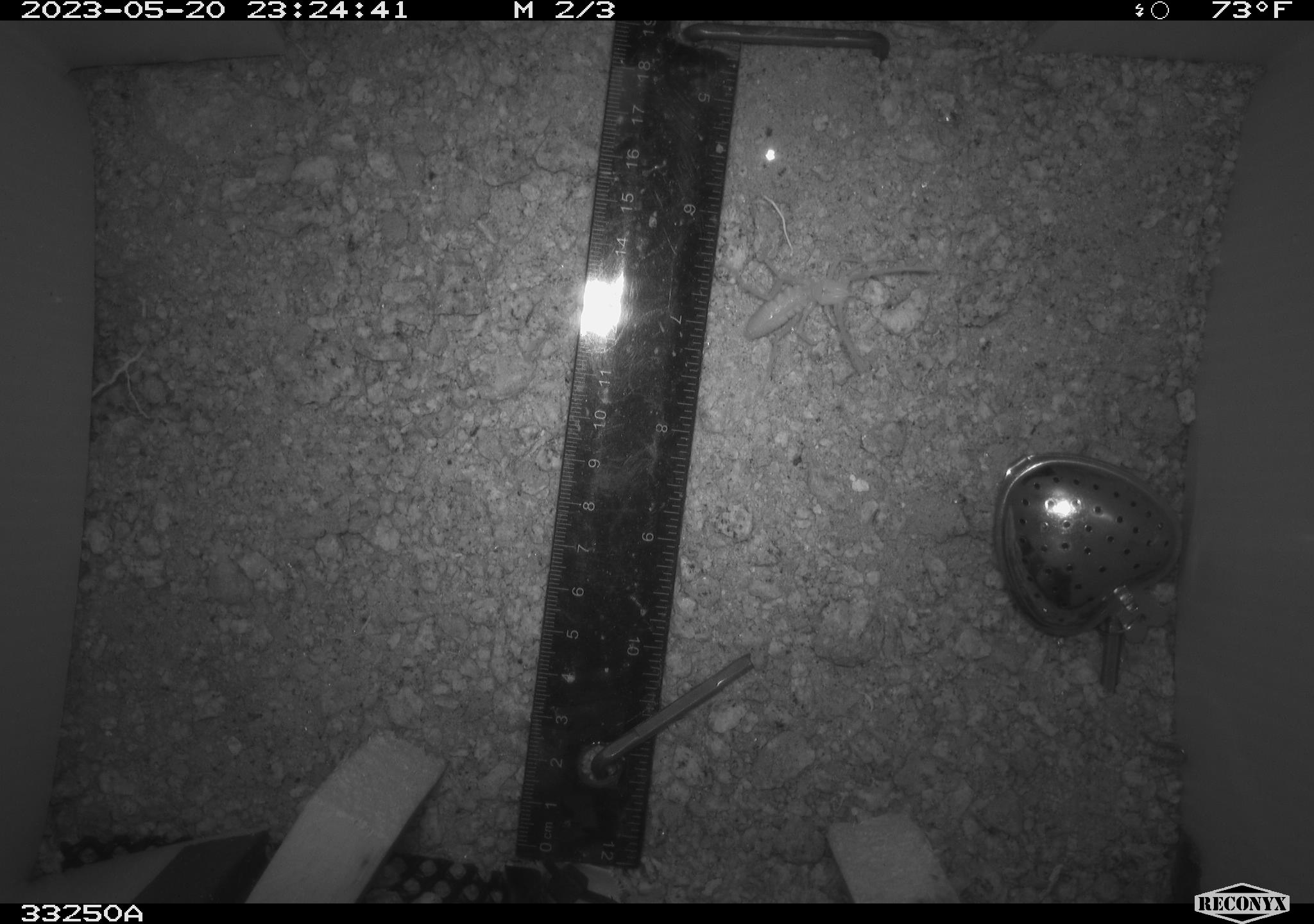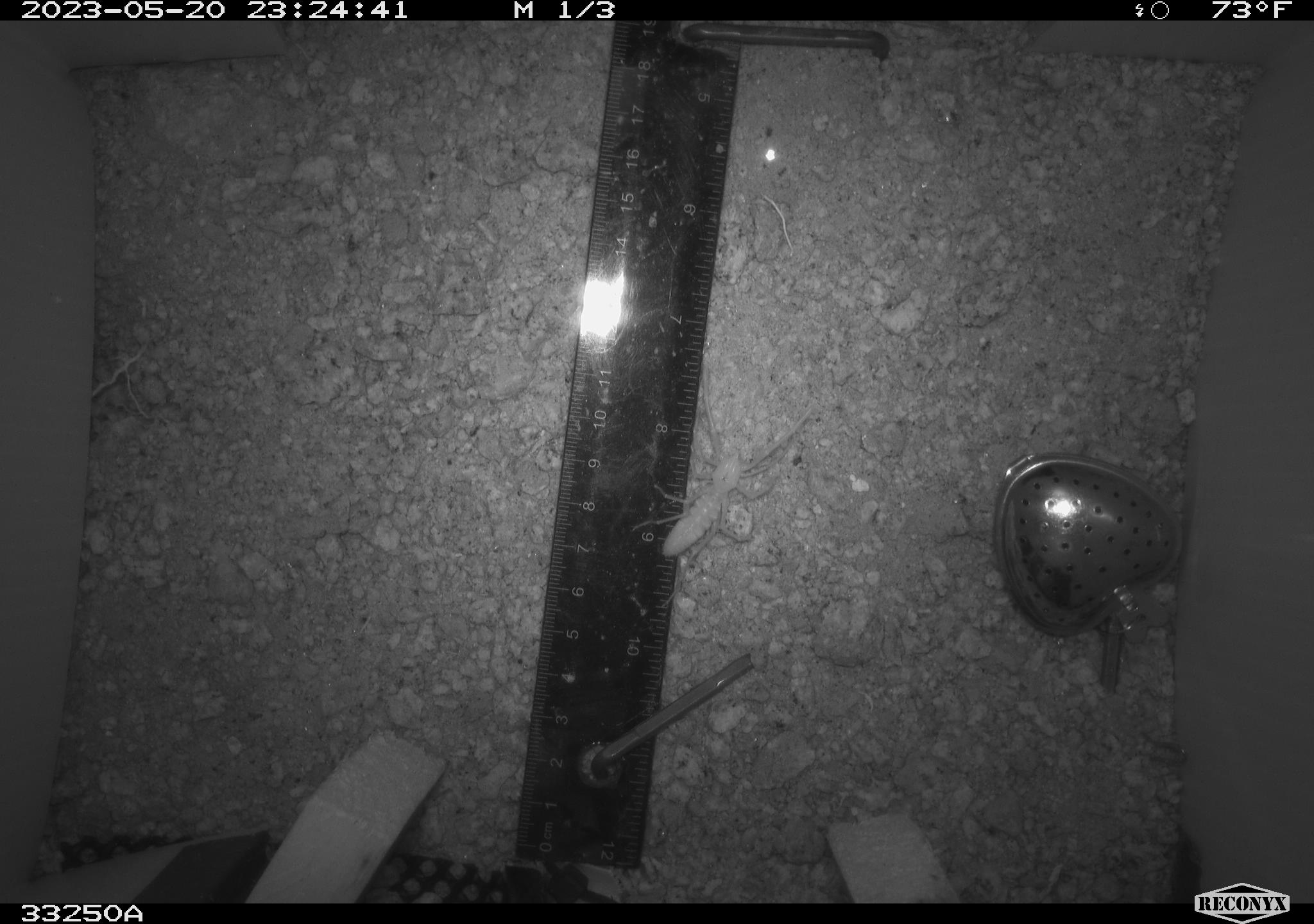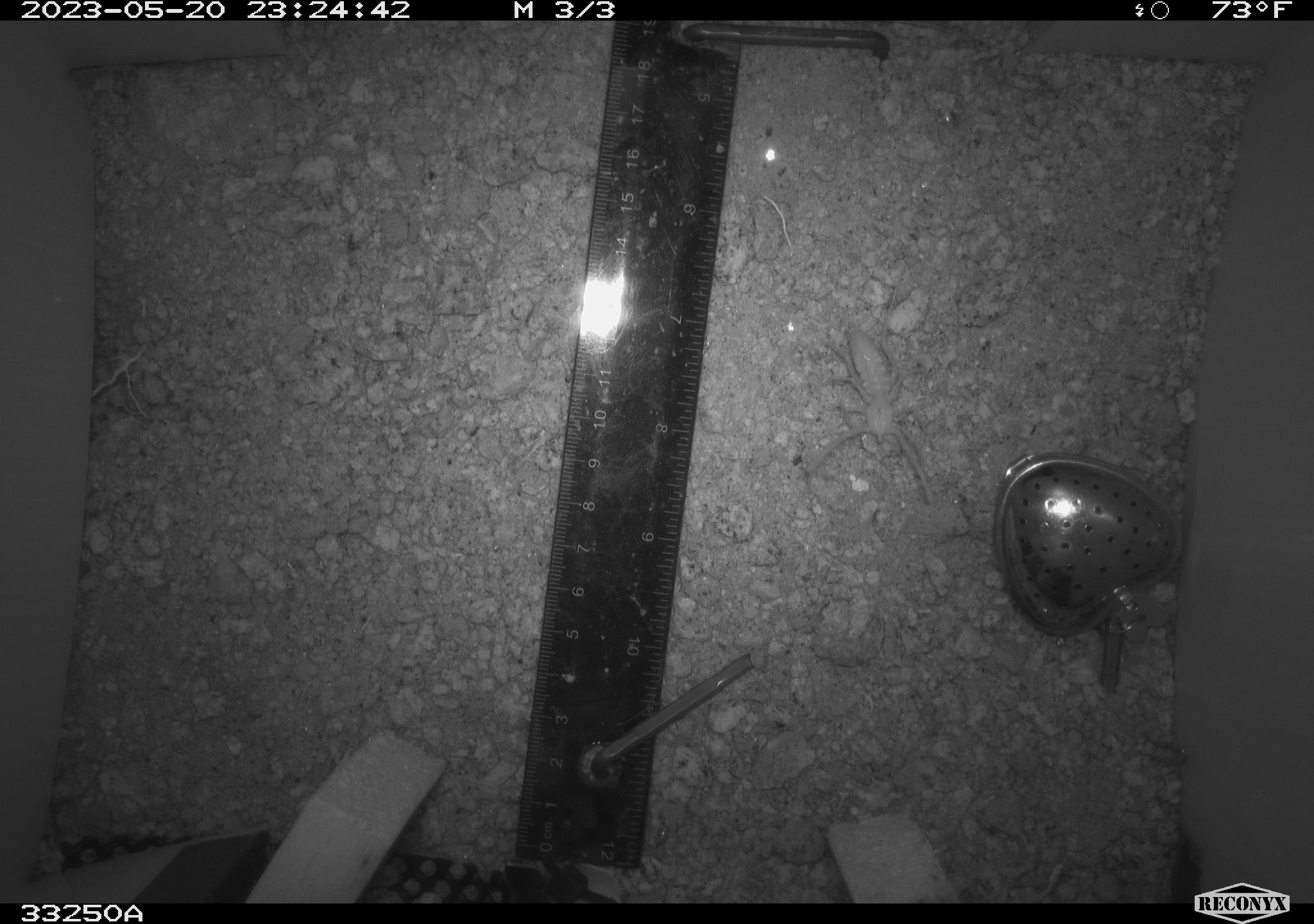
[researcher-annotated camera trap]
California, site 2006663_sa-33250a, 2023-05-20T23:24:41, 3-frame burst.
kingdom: Animalia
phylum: Arthropoda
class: Insecta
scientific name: Insecta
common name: insect